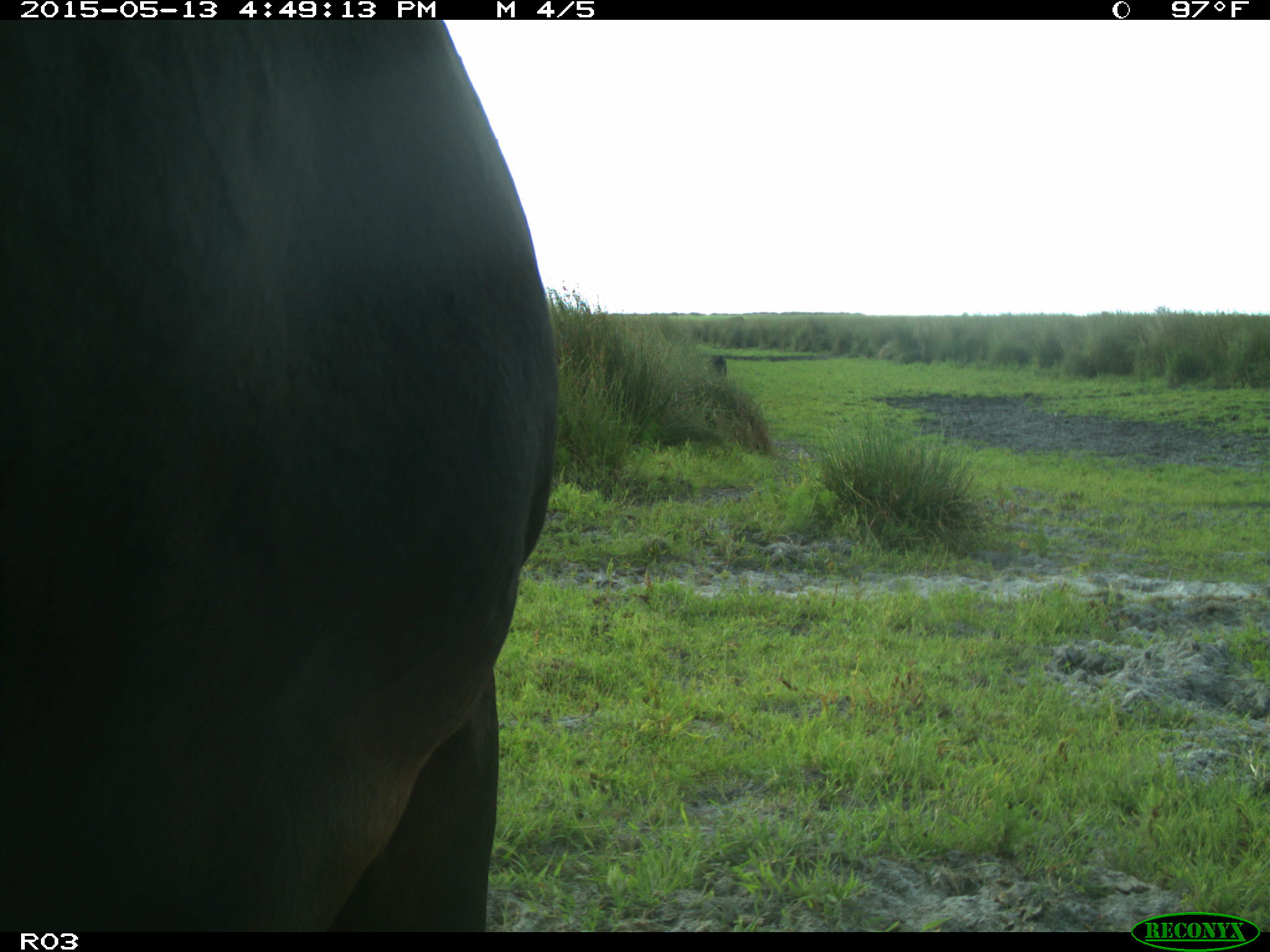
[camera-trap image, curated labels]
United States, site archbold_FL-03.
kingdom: Animalia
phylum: Chordata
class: Mammalia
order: Artiodactyla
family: Bovidae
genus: Bos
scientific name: Bos taurus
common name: domestic cow